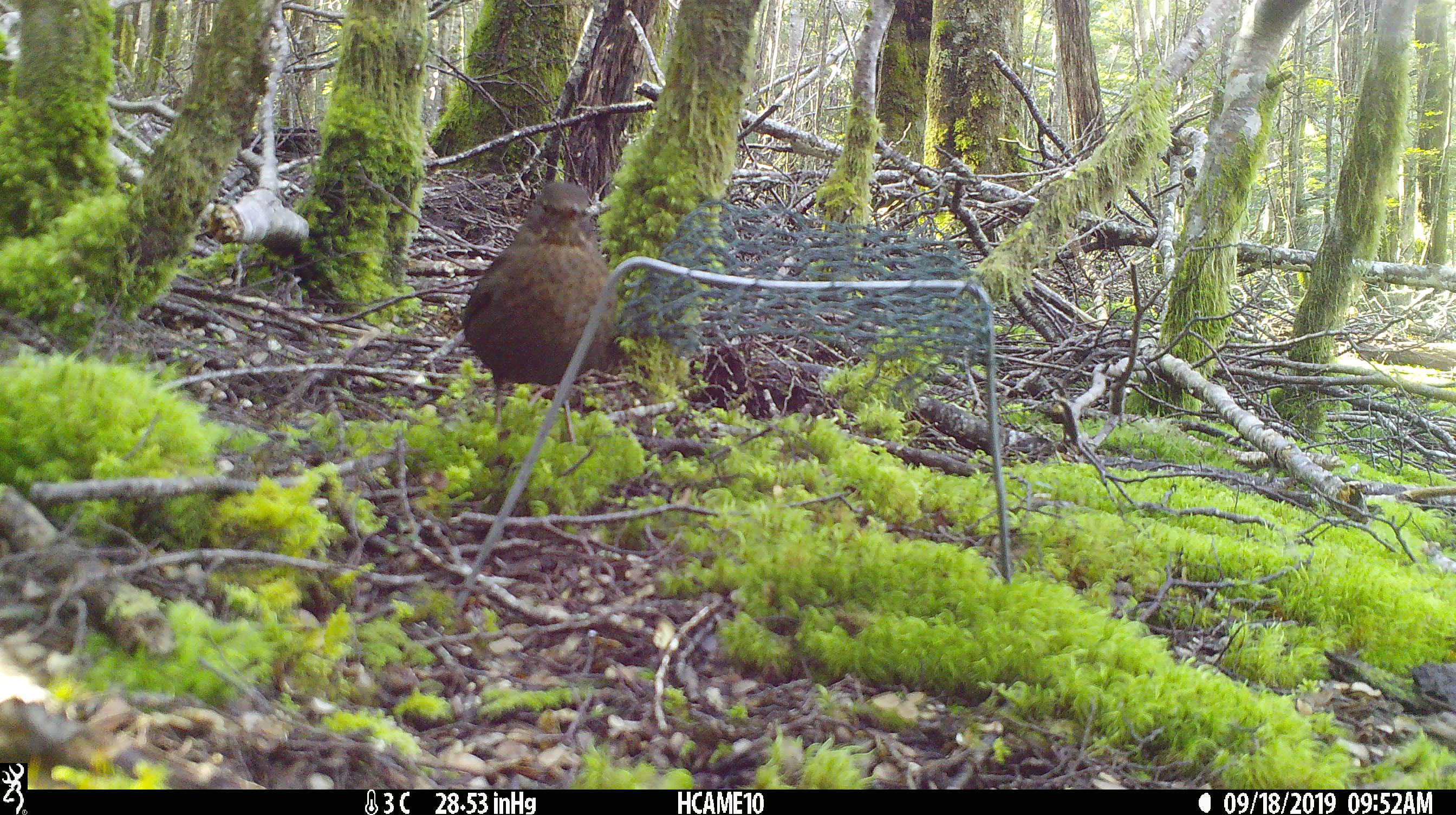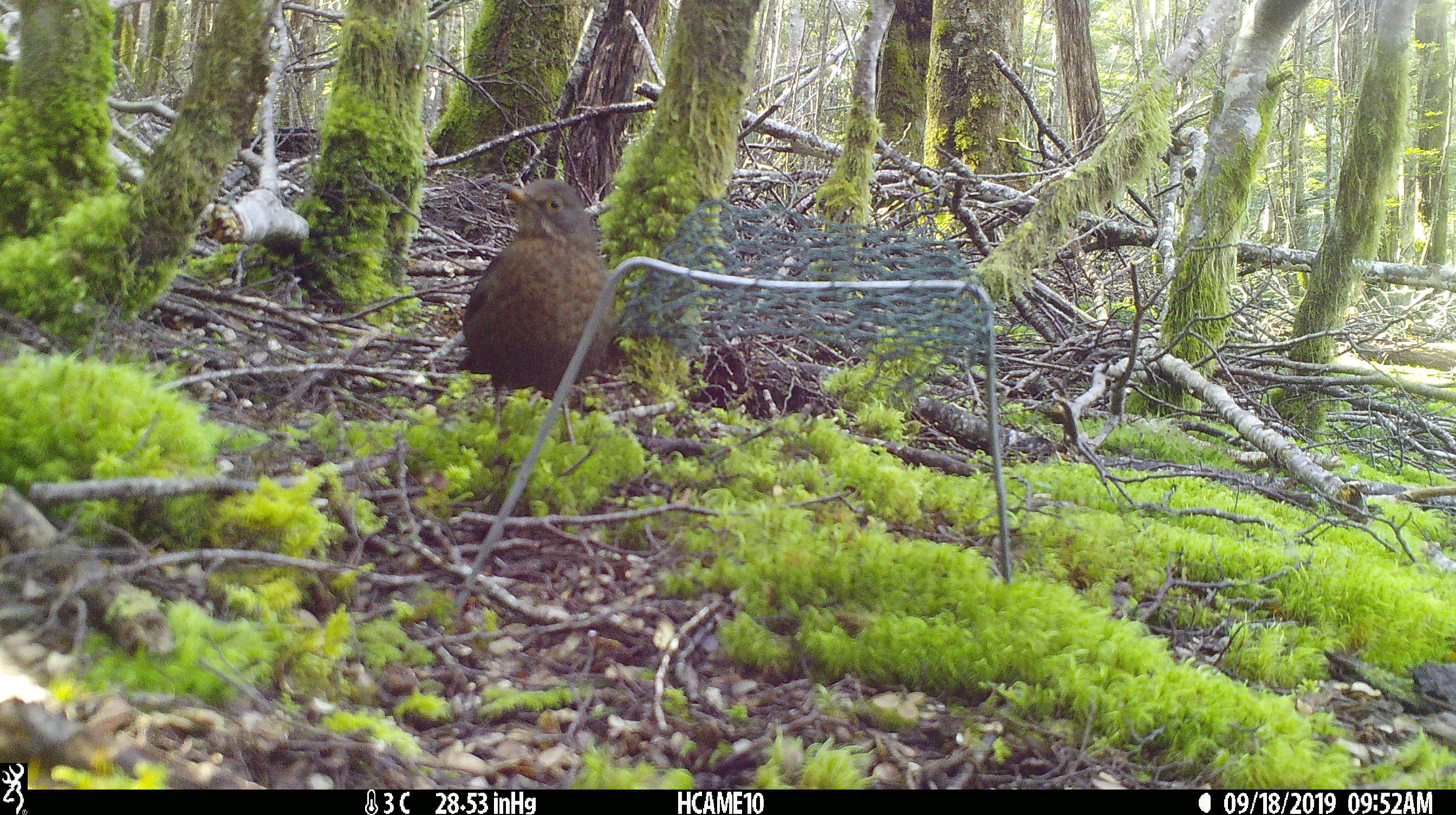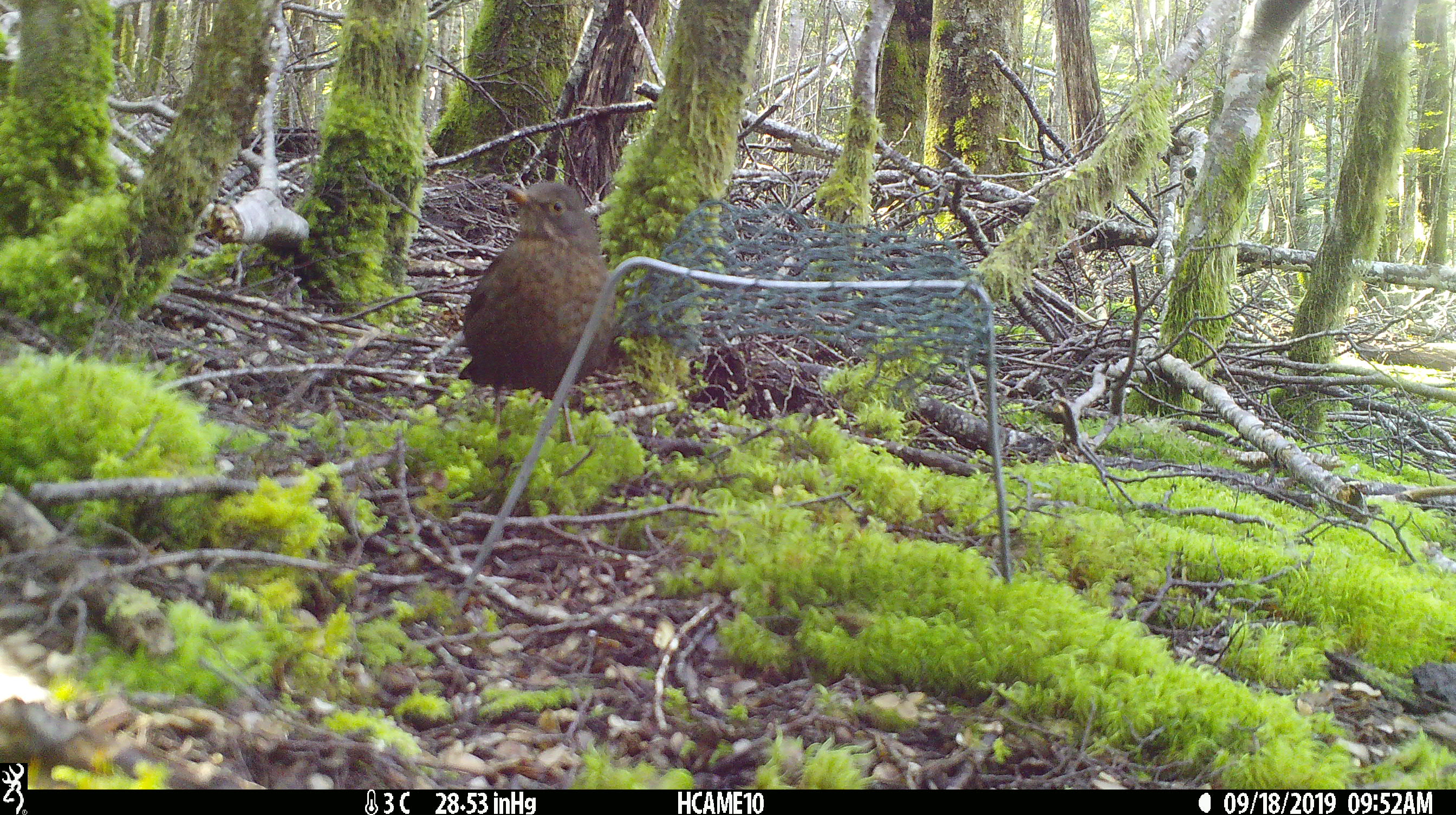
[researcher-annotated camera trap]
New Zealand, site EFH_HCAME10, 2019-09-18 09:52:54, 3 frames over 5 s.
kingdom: Animalia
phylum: Chordata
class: Aves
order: Passeriformes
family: Turdidae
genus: Turdus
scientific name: Turdus merula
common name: eurasian blackbird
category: blackbird